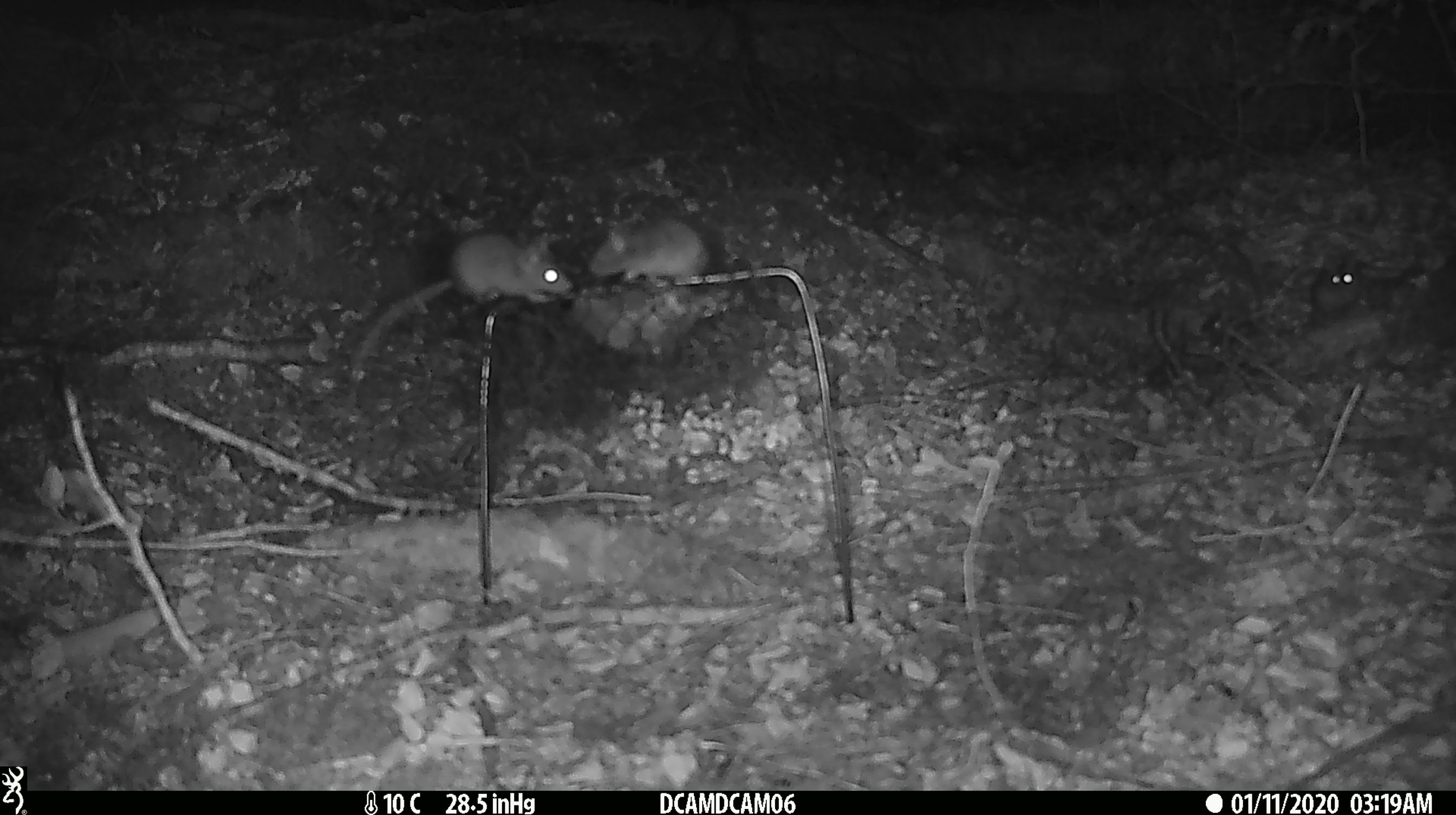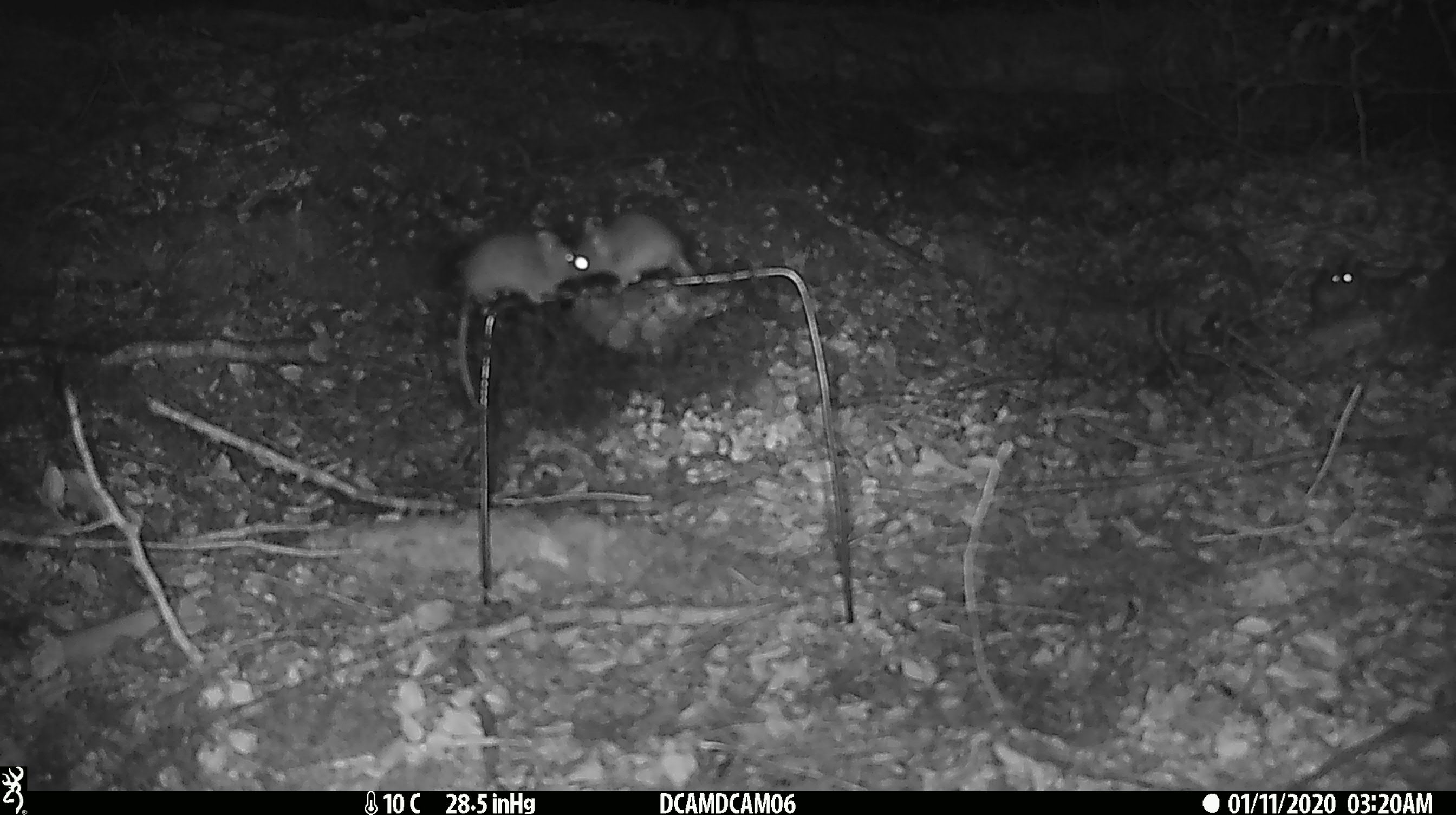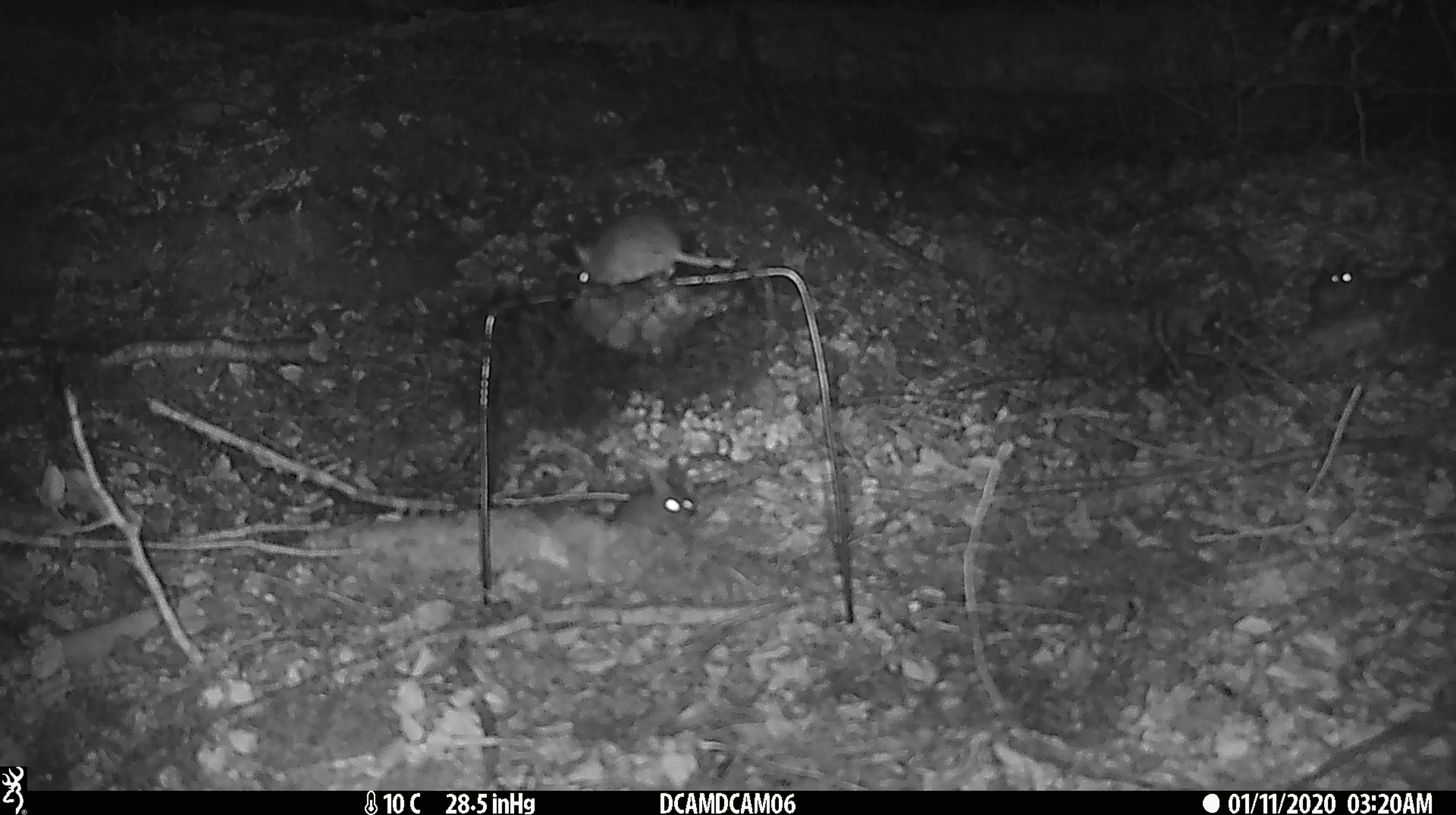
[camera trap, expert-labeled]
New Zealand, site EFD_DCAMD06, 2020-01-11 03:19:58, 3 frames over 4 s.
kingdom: Animalia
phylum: Chordata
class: Mammalia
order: Rodentia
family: Muridae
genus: Mus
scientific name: Mus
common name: mouse